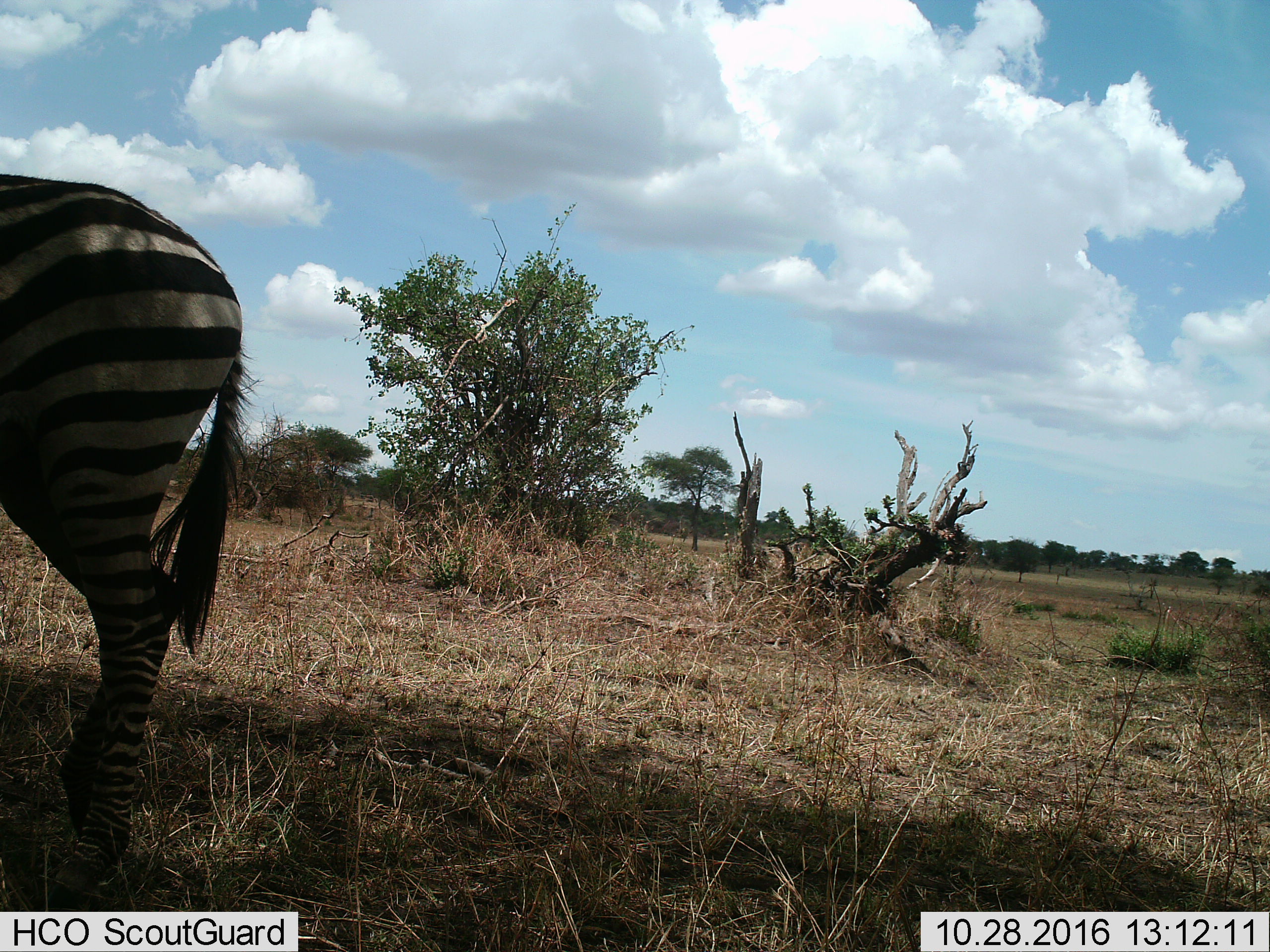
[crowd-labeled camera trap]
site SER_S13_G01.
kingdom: Animalia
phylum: Chordata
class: Mammalia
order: Perissodactyla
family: Equidae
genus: Equus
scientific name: Equus quagga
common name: plains zebra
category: zebraplains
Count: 1.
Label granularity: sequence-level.